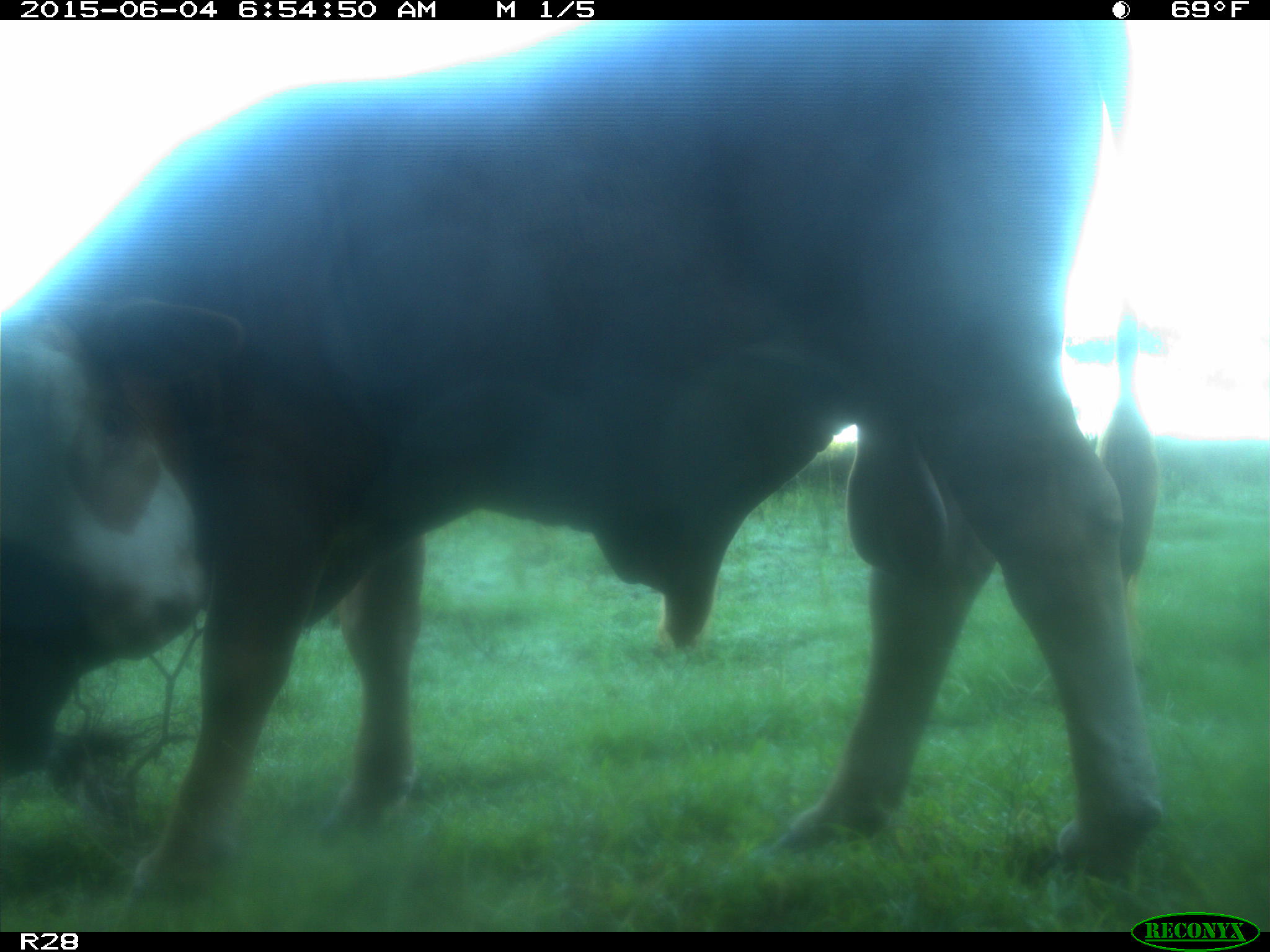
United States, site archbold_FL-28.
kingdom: Animalia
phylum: Chordata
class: Mammalia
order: Artiodactyla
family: Bovidae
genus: Bos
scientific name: Bos taurus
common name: domestic cow